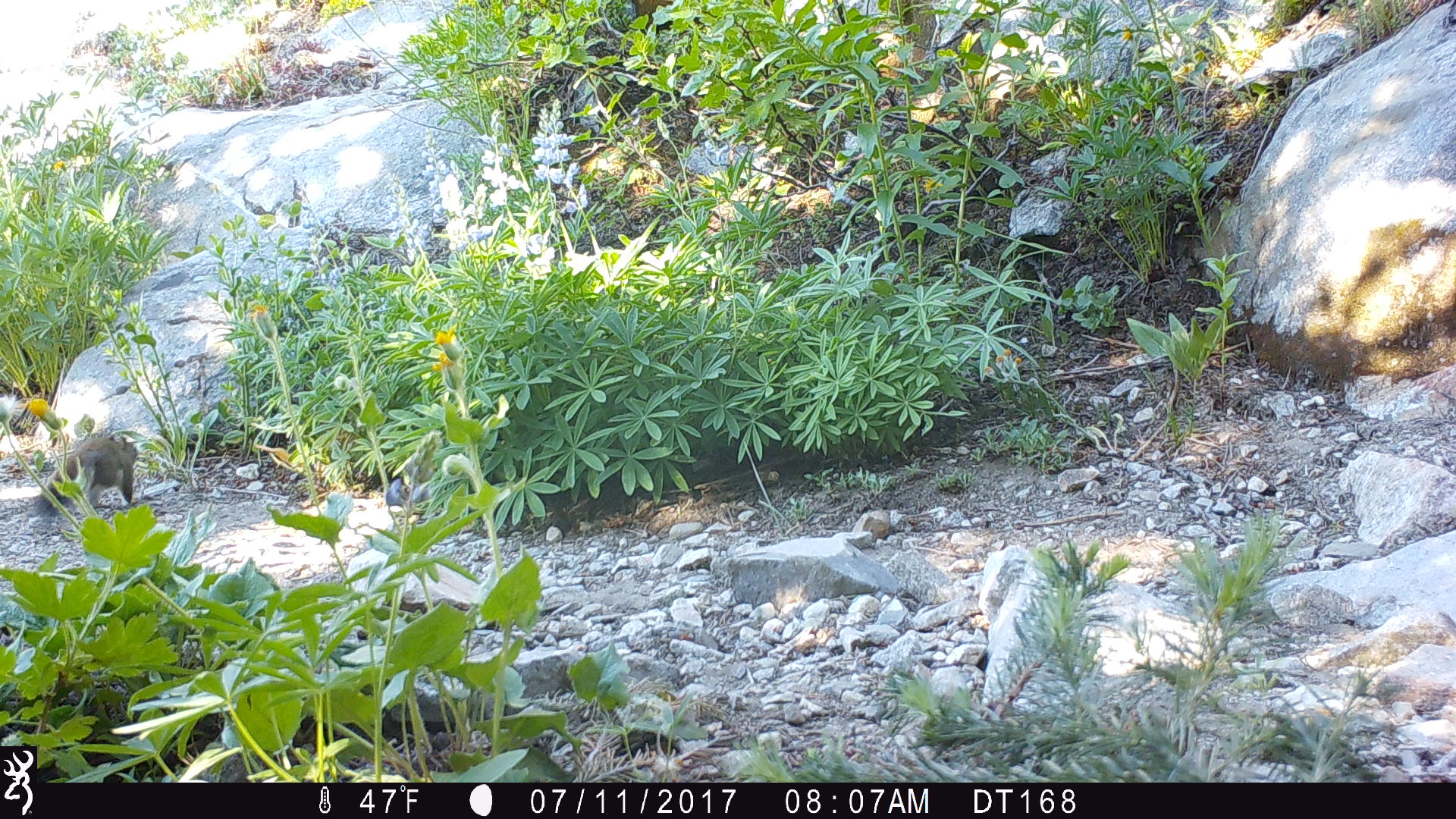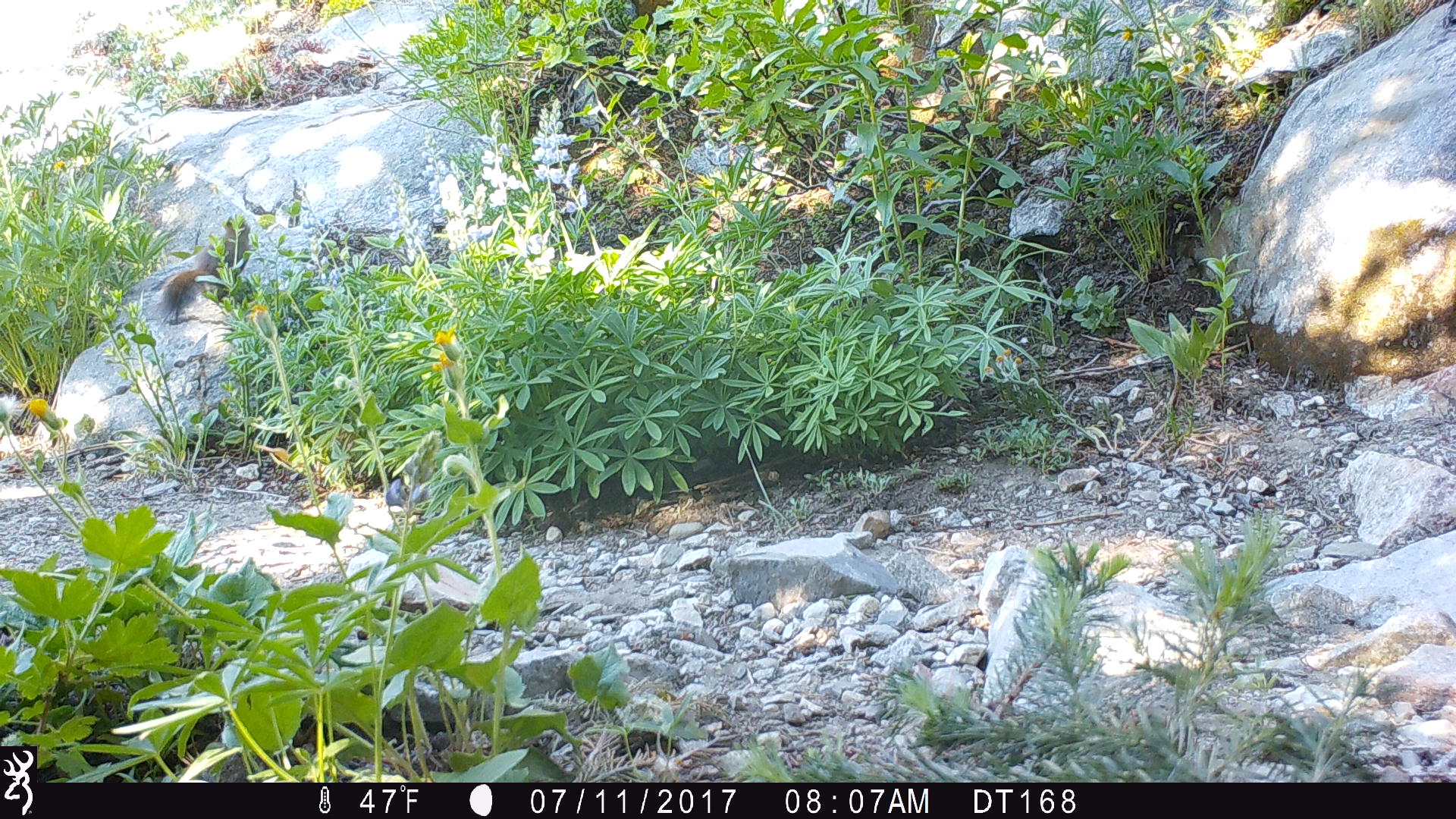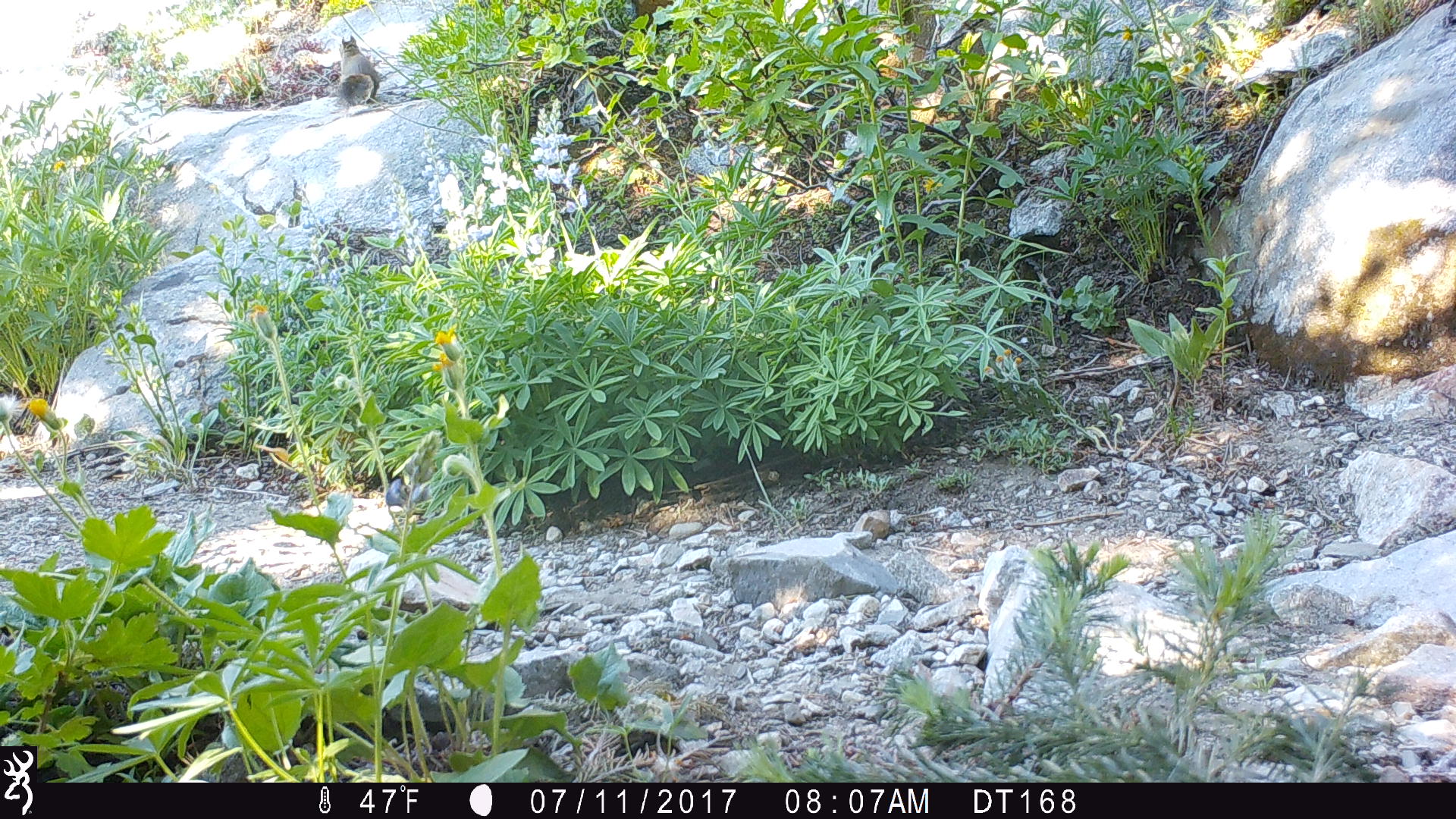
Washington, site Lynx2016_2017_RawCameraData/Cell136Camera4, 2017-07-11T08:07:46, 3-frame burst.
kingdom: Animalia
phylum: Chordata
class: Mammalia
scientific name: Mammalia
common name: small mammal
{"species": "small mammal (Mammalia)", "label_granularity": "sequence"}